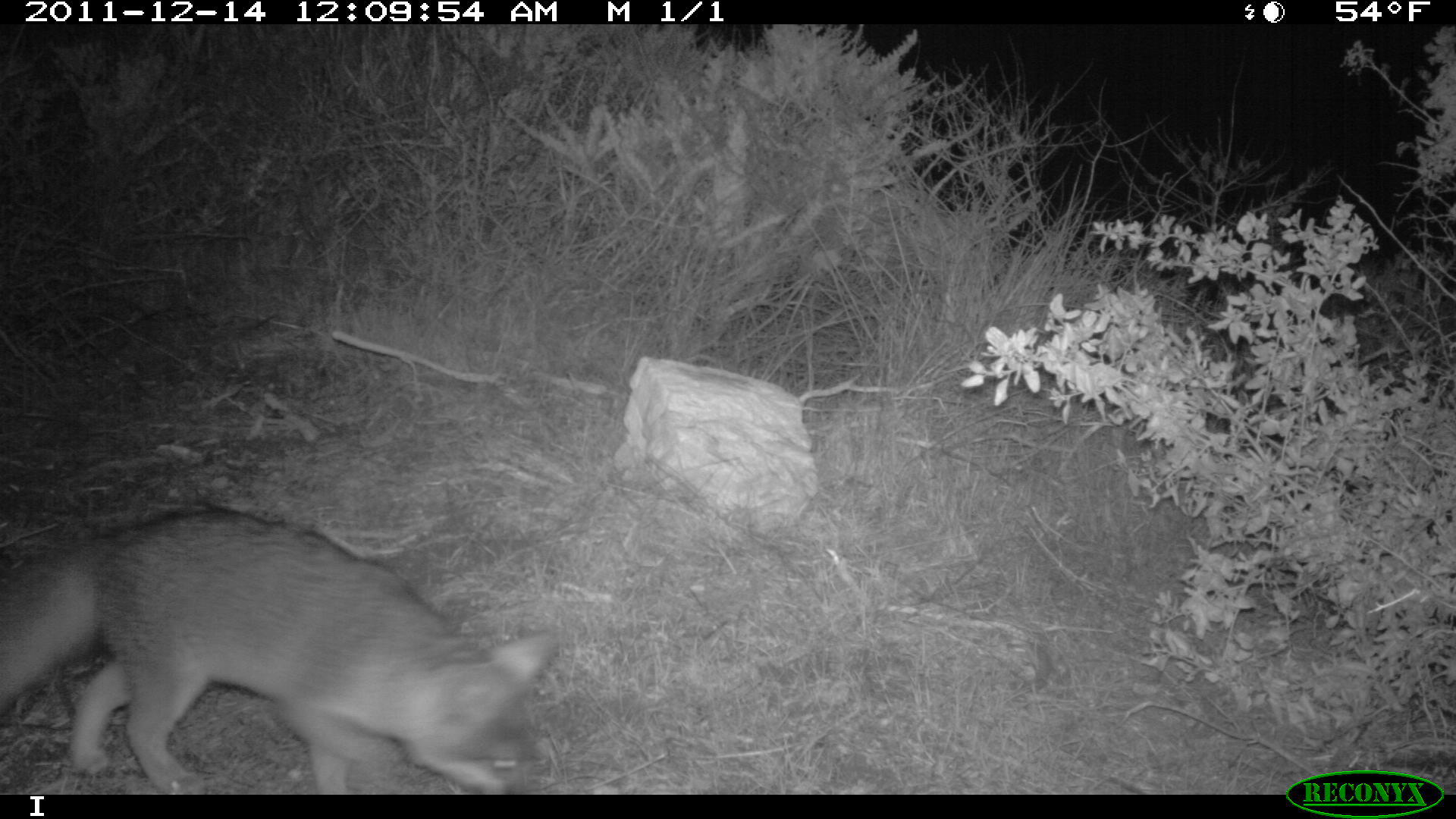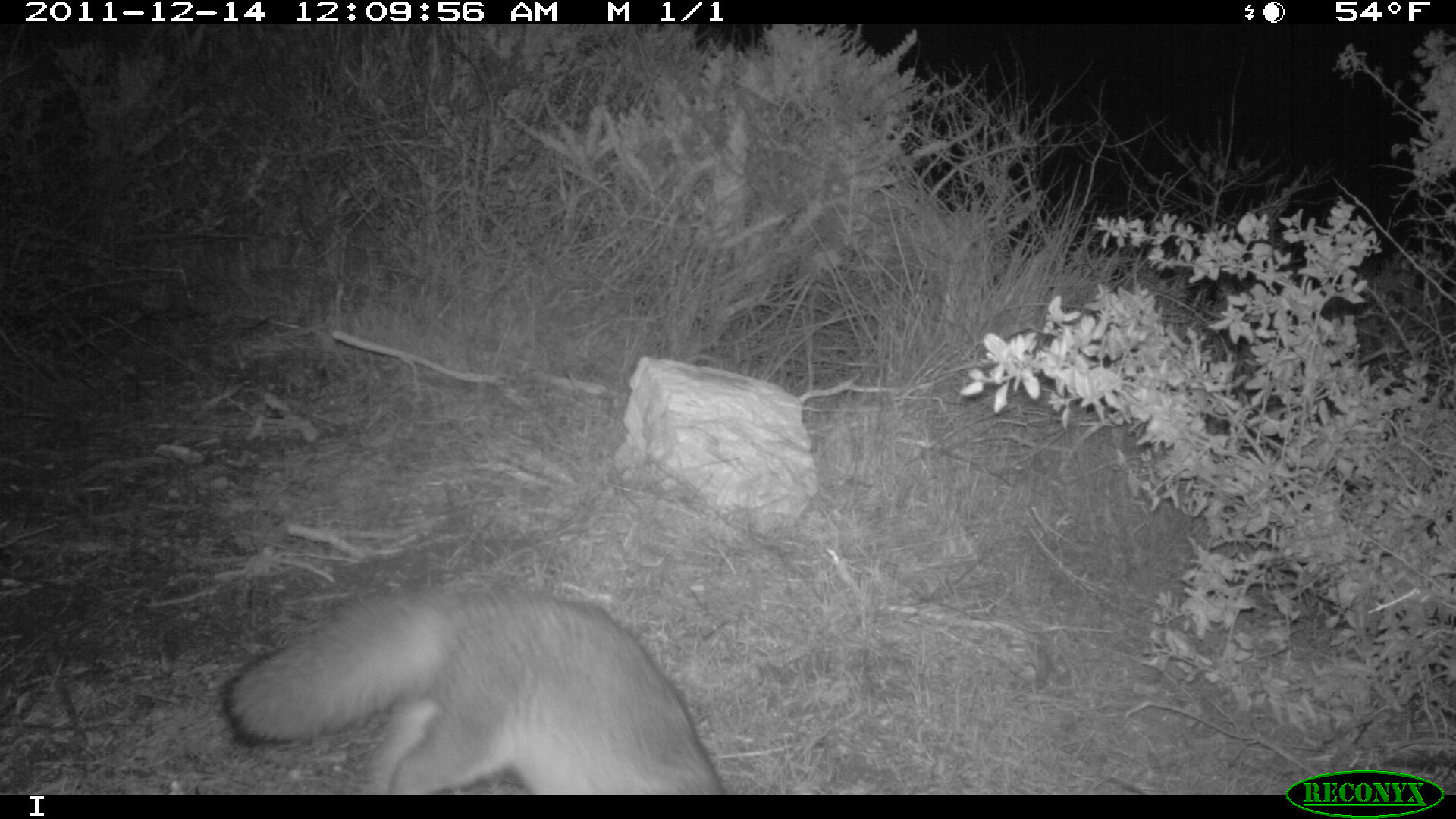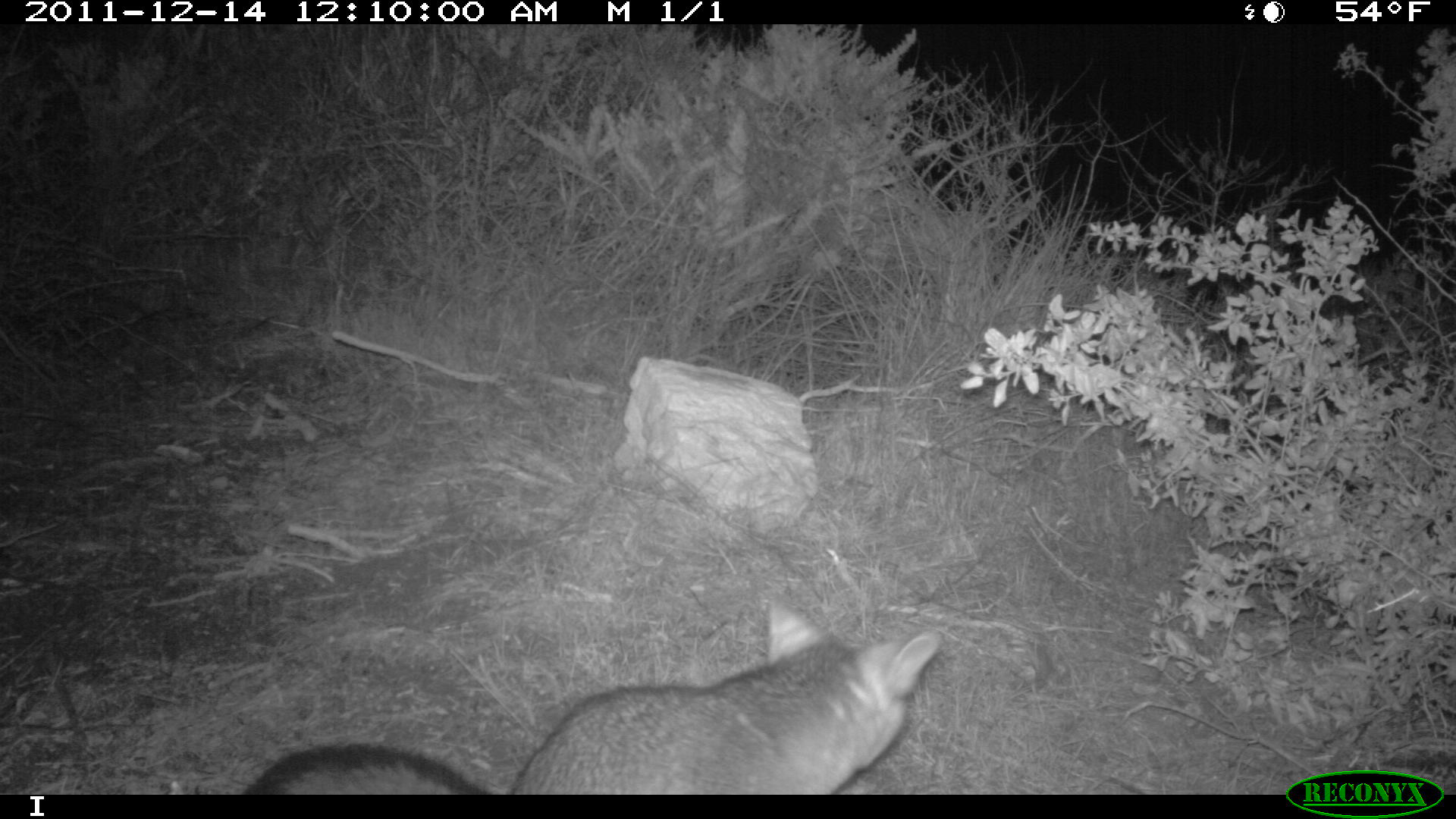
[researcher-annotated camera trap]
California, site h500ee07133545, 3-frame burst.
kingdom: Animalia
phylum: Chordata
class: Mammalia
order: Carnivora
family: Canidae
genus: Urocyon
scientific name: Urocyon littoralis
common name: island fox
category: fox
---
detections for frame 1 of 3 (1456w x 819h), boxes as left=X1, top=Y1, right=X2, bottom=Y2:
fox: left=0, top=505, right=566, bottom=794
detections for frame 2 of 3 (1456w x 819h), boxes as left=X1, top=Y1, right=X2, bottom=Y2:
fox: left=224, top=587, right=720, bottom=795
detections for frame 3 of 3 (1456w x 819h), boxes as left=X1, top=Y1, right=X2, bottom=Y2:
fox: left=240, top=596, right=937, bottom=795